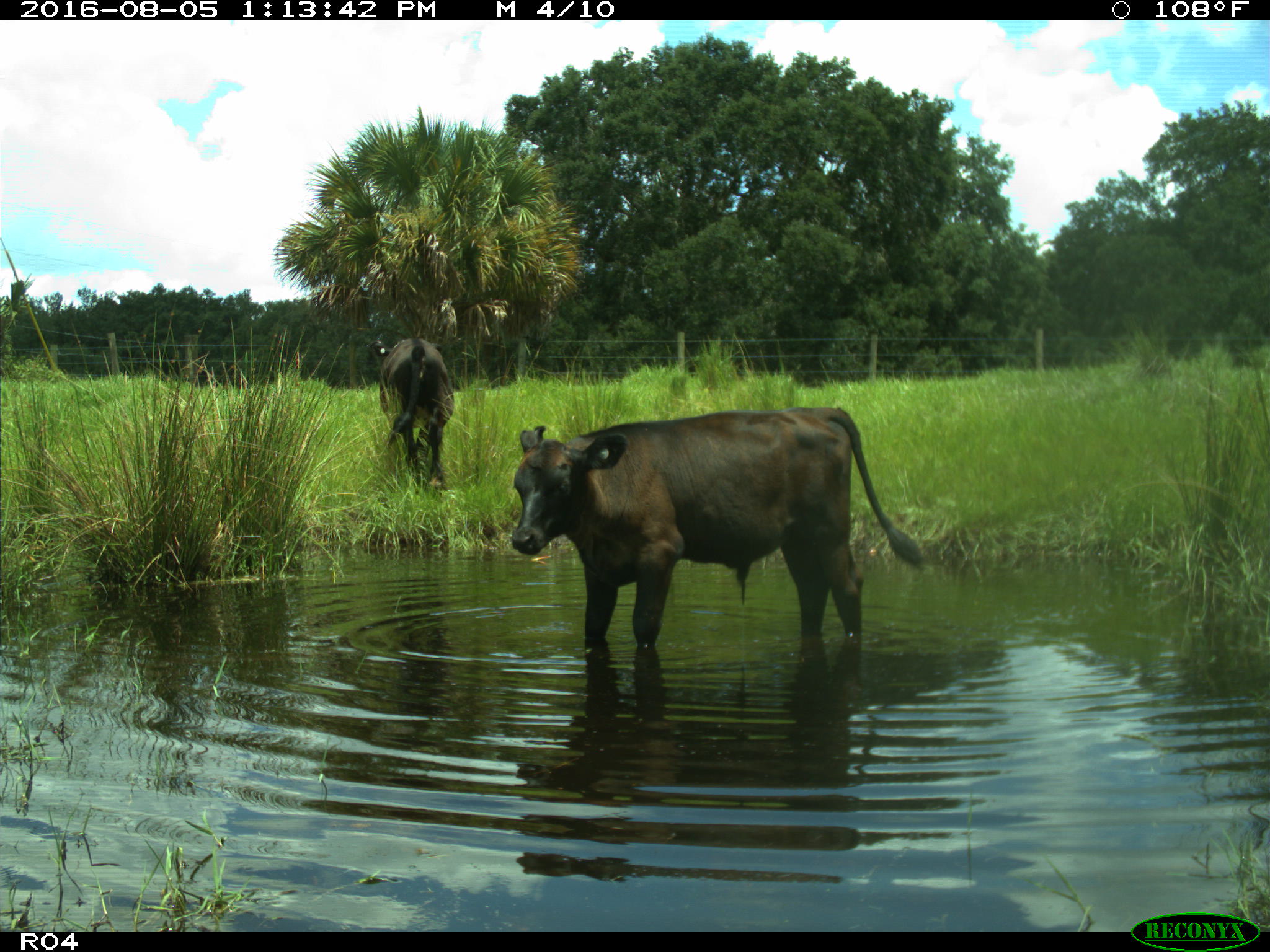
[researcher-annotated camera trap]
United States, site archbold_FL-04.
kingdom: Animalia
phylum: Chordata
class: Mammalia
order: Artiodactyla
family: Bovidae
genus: Bos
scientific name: Bos taurus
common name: domestic cow